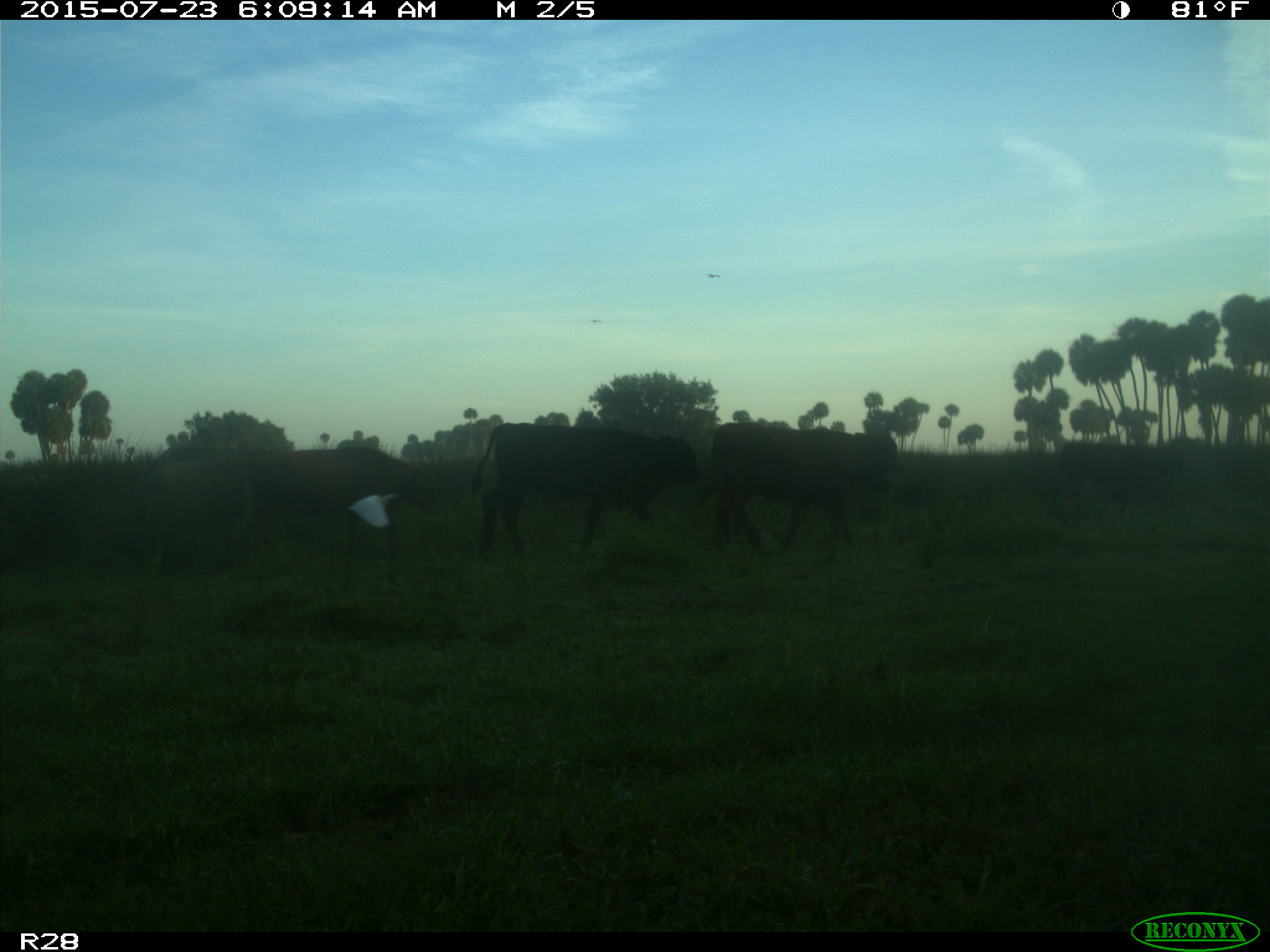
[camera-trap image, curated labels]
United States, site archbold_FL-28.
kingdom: Animalia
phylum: Chordata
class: Mammalia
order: Artiodactyla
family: Bovidae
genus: Bos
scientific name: Bos taurus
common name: domestic cow